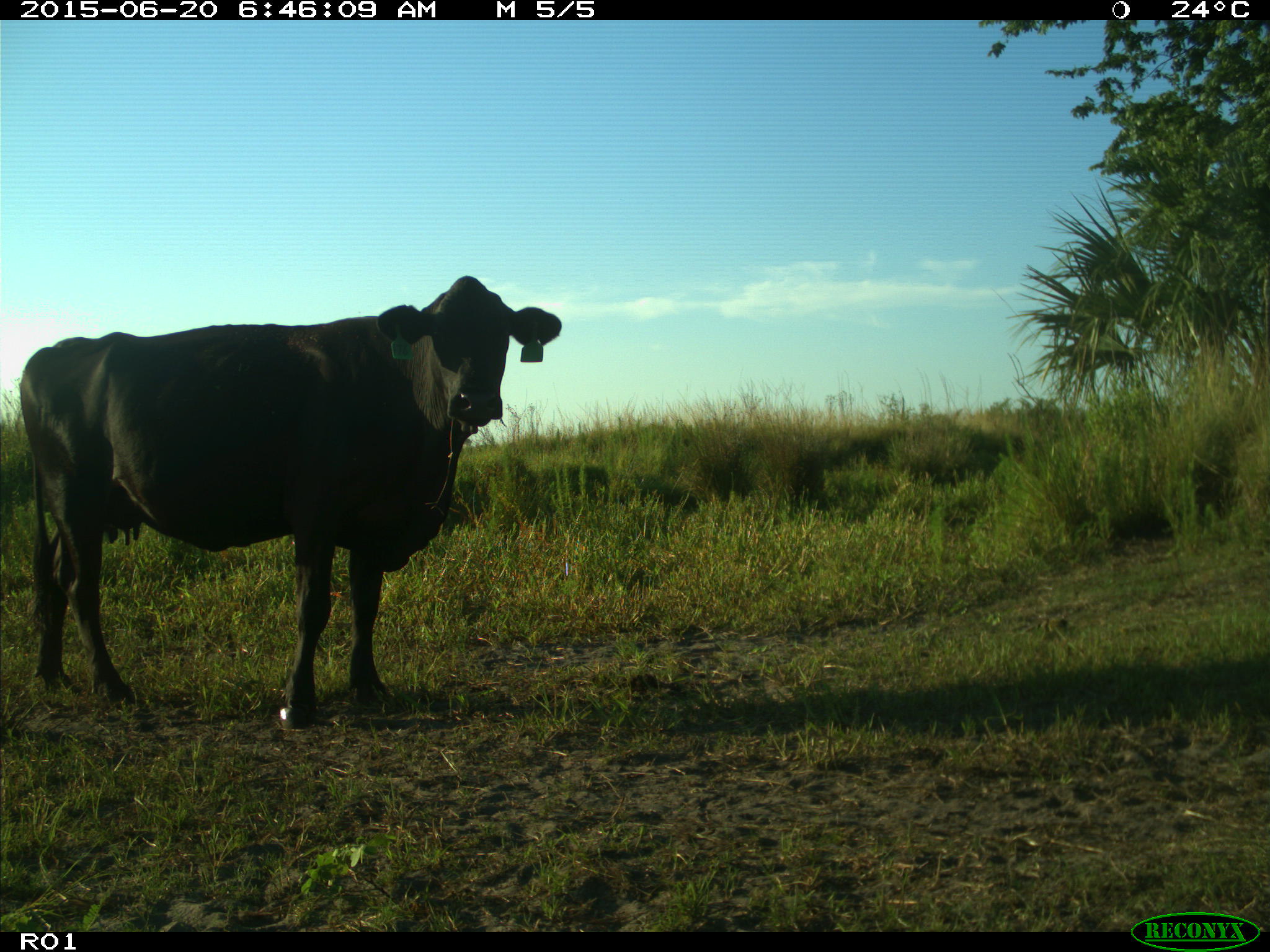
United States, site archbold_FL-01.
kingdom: Animalia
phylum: Chordata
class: Mammalia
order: Artiodactyla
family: Bovidae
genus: Bos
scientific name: Bos taurus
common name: domestic cow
Bos taurus (domestic cow).